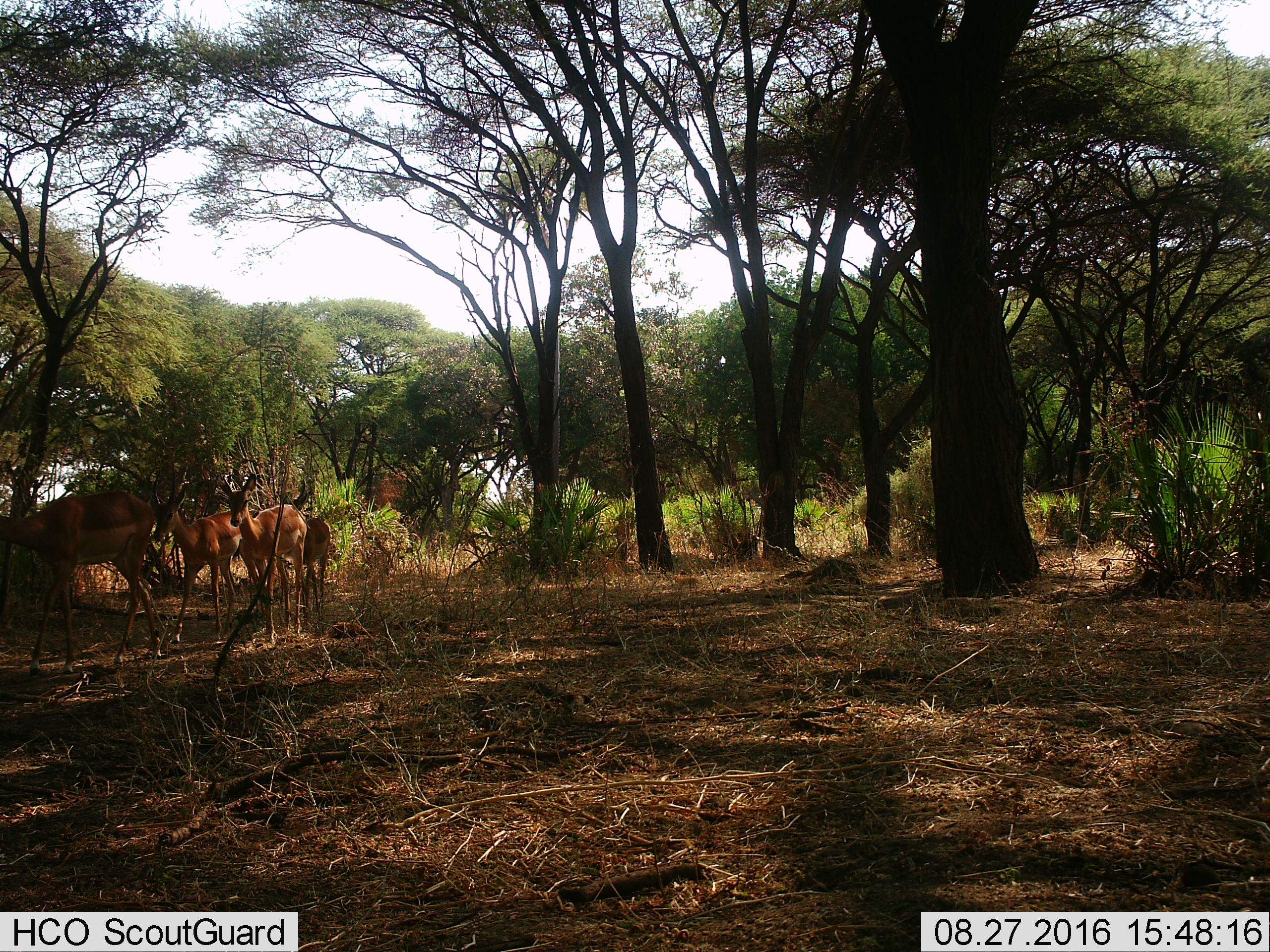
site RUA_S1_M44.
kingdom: Animalia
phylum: Chordata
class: Mammalia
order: Artiodactyla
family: Bovidae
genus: Aepyceros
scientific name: Aepyceros melampus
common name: impala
Impala (Aepyceros melampus), count 4. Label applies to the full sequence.